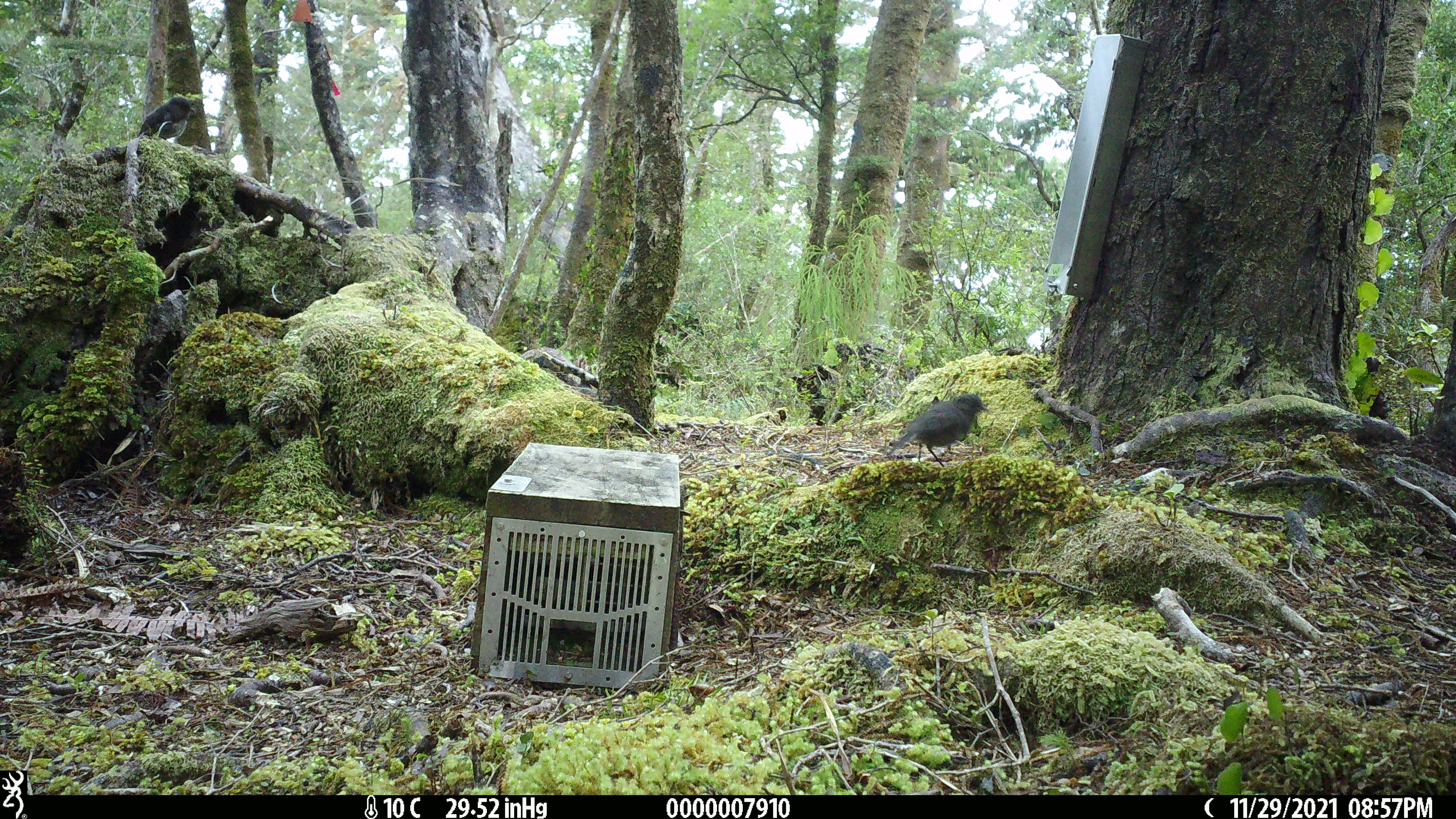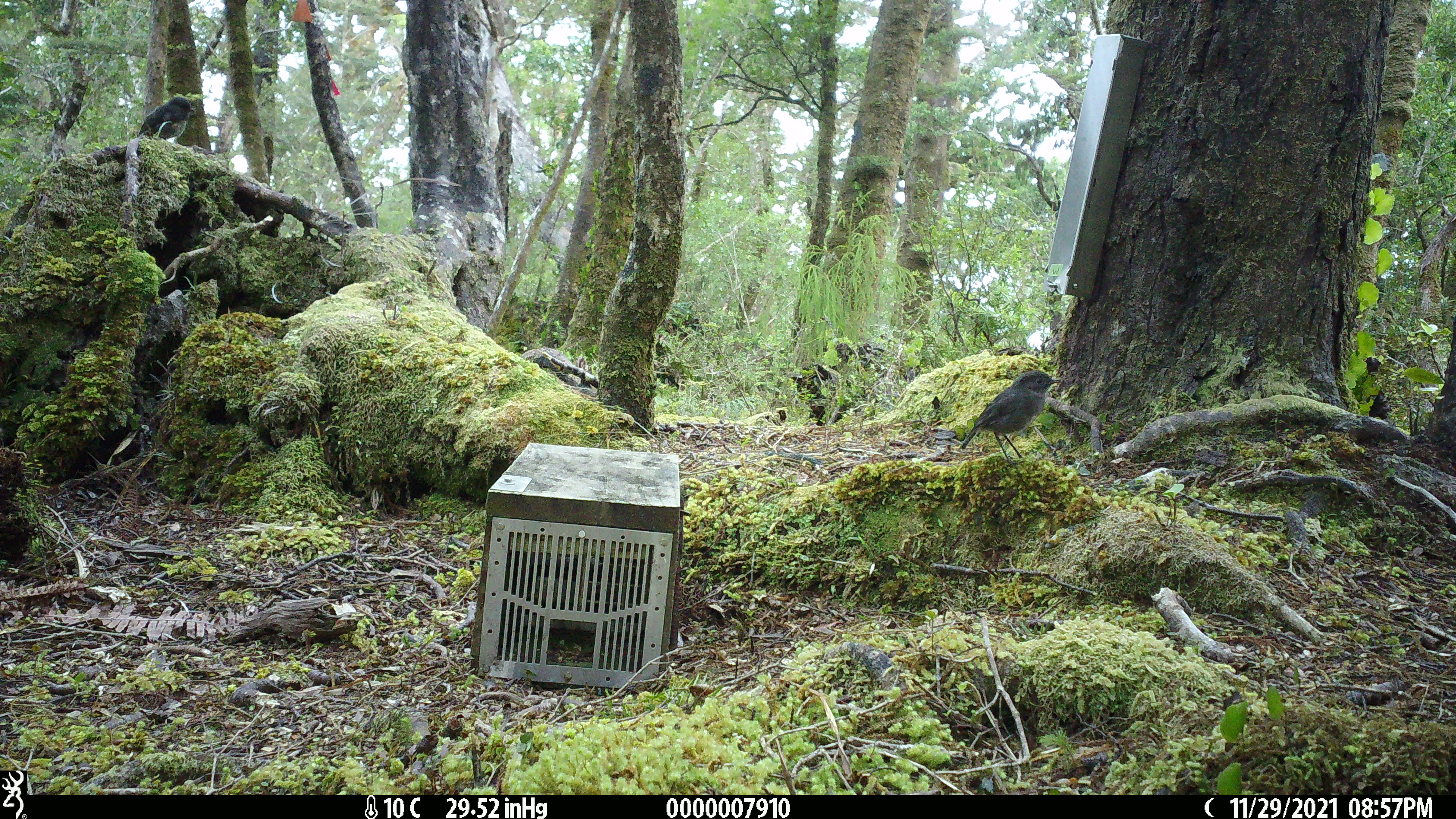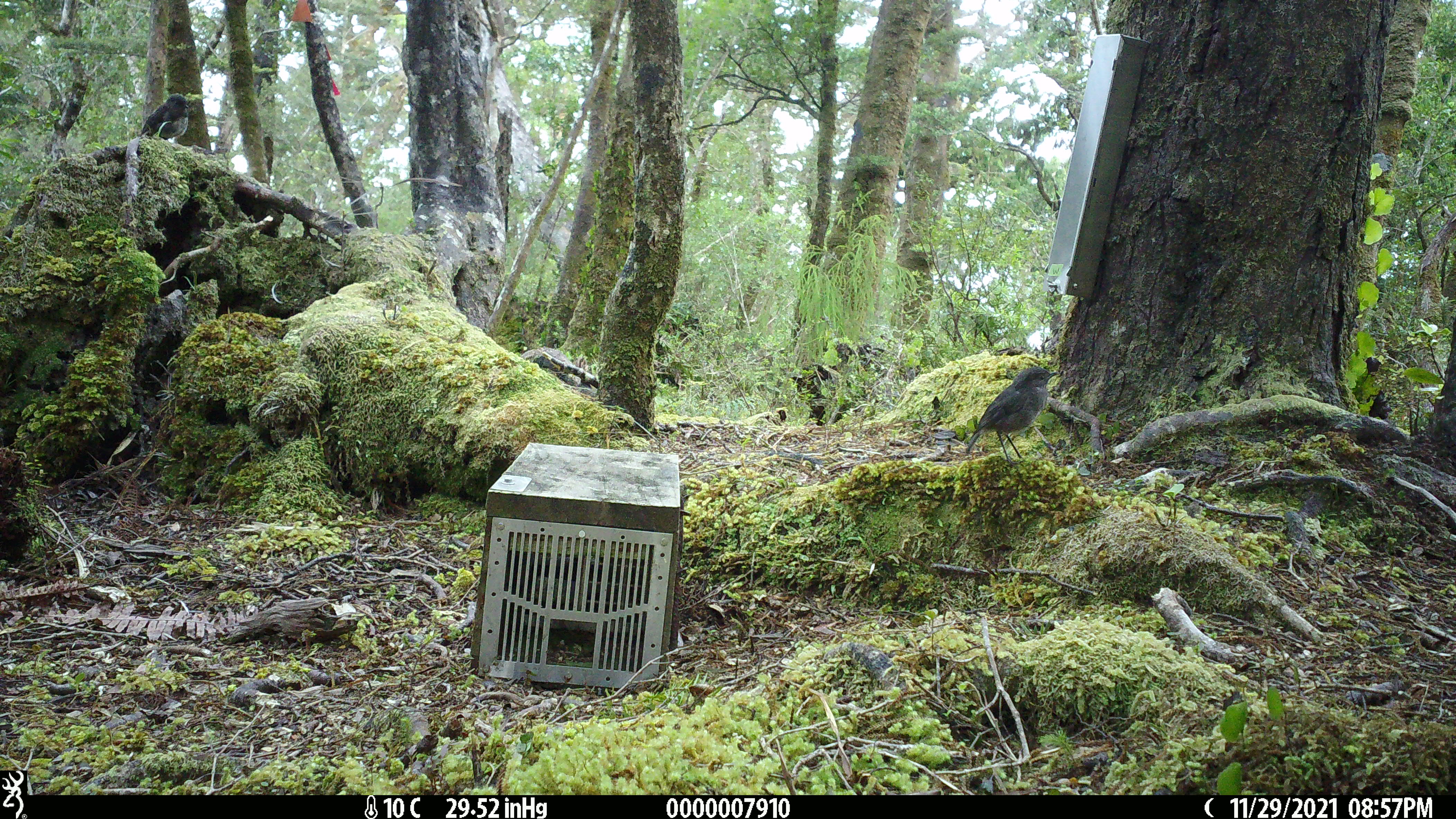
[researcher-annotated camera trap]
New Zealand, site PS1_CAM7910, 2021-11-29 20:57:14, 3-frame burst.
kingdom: Animalia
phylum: Chordata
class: Aves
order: Passeriformes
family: Petroicidae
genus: Petroica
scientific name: Petroica australis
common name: new zealand robin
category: robin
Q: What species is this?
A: Robin (new zealand robin) (Petroica australis).